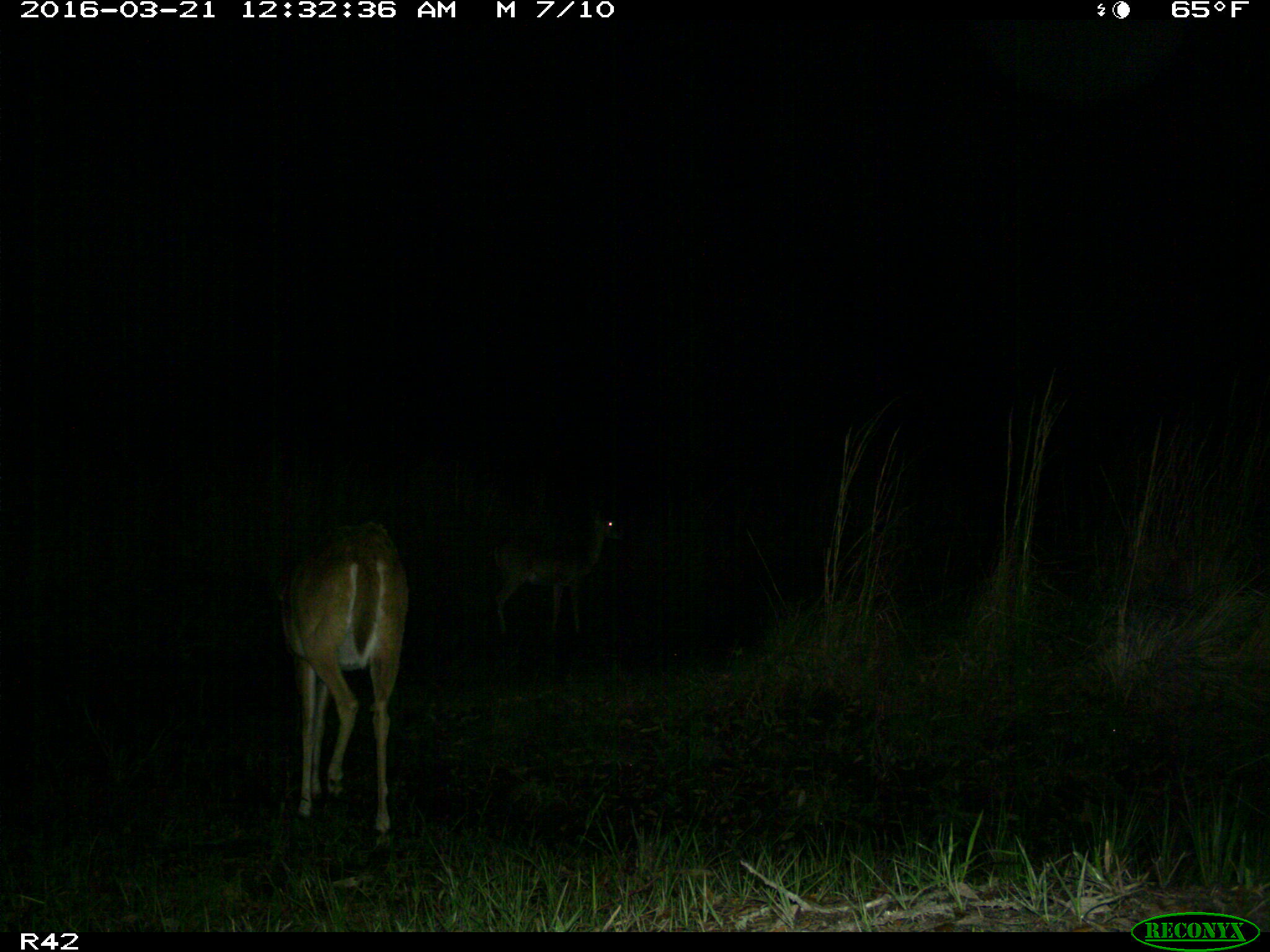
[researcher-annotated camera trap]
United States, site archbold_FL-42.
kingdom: Animalia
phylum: Chordata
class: Mammalia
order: Artiodactyla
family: Cervidae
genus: Odocoileus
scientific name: Odocoileus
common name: deer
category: unidentified deer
Unidentified deer (deer) (Odocoileus).